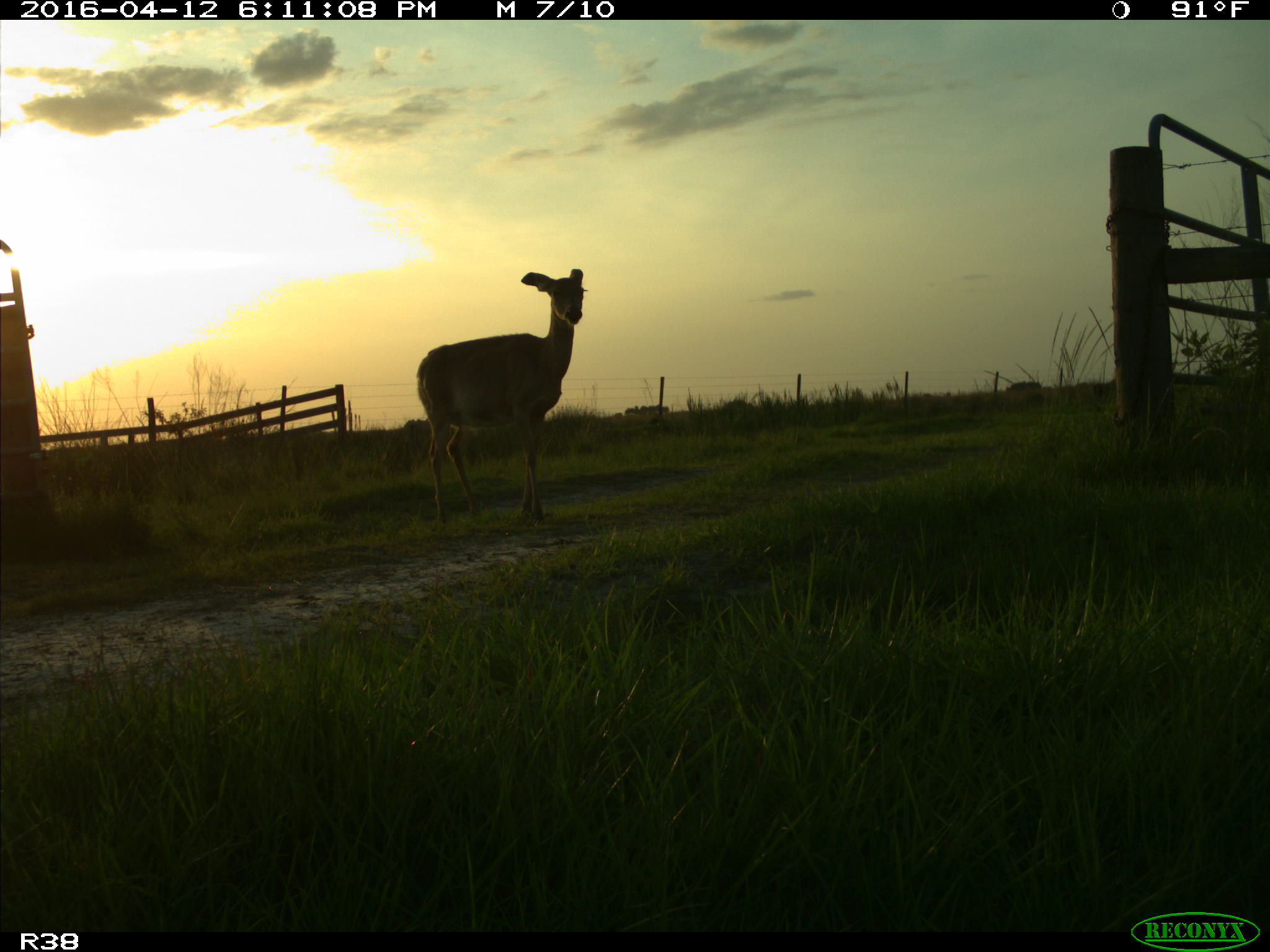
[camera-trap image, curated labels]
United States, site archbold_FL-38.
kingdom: Animalia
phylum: Chordata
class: Mammalia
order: Artiodactyla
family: Cervidae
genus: Odocoileus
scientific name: Odocoileus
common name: deer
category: unidentified deer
Unidentified deer (deer) (Odocoileus).